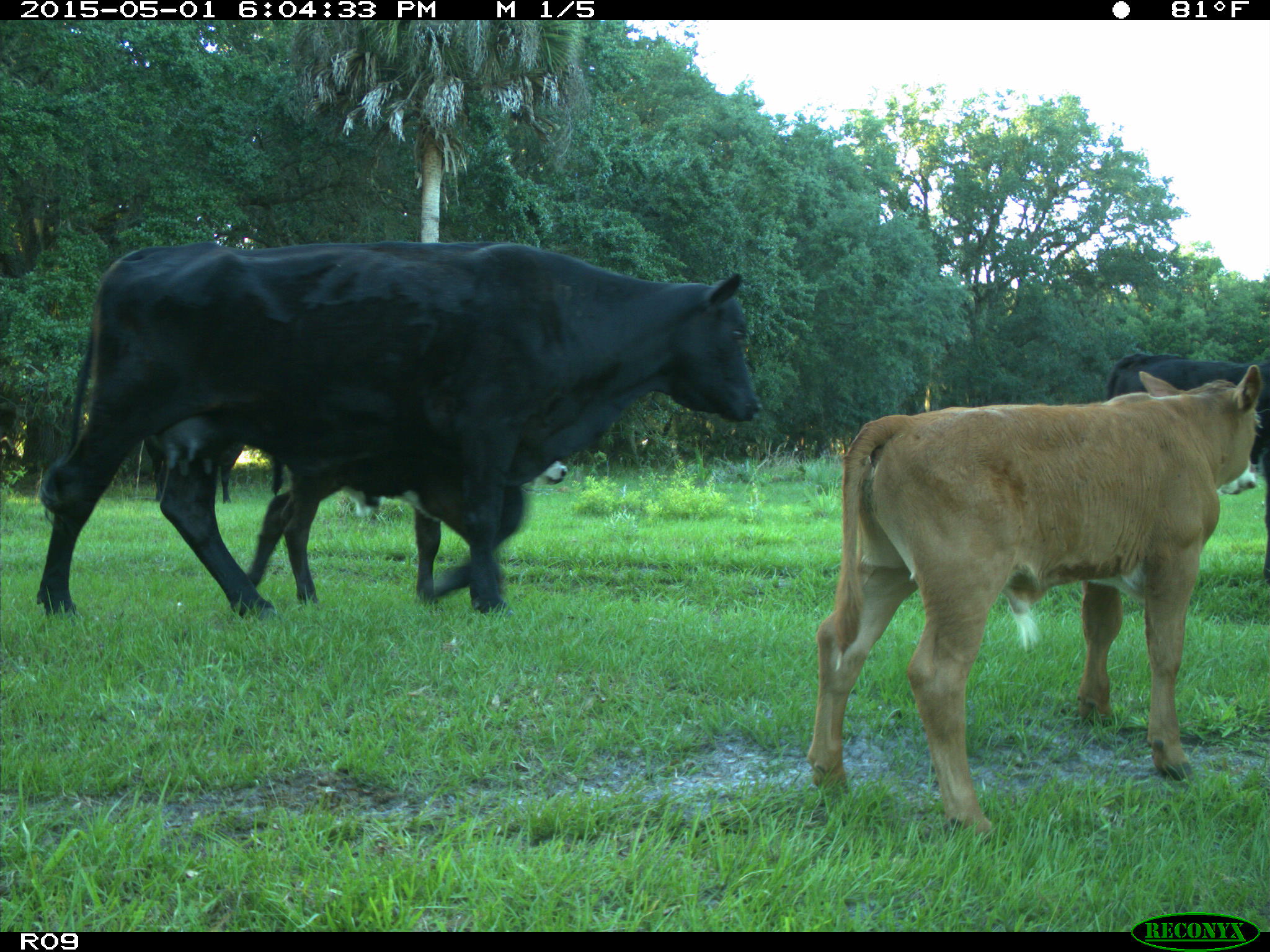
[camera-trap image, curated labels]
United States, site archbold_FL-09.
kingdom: Animalia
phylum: Chordata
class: Mammalia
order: Artiodactyla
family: Bovidae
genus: Bos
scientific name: Bos taurus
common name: domestic cow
Bos taurus (domestic cow).